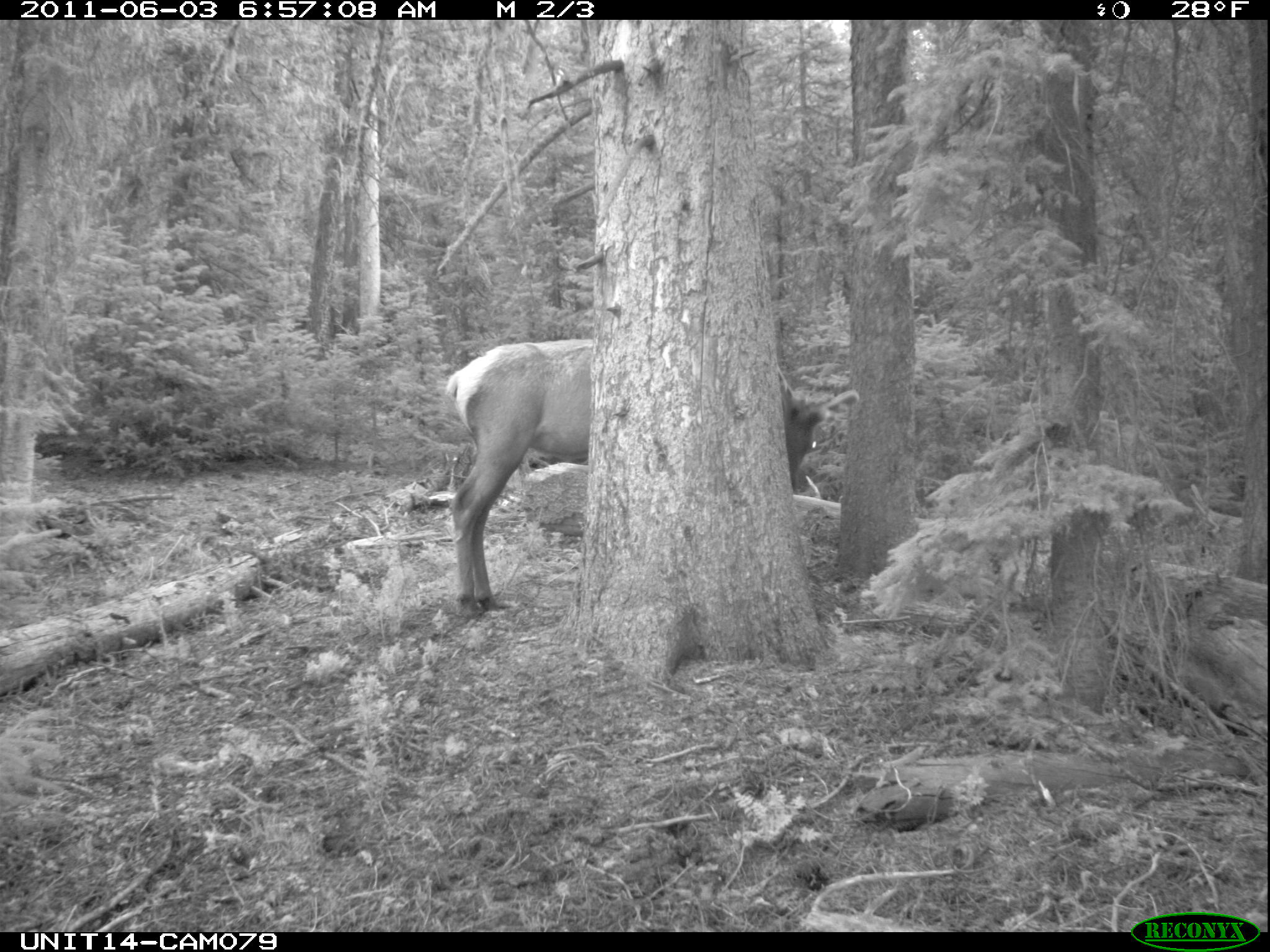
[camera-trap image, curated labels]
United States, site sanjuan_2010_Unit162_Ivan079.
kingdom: Animalia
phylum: Chordata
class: Mammalia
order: Artiodactyla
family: Cervidae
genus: Cervus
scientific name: Cervus elaphus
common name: red deer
Cervus elaphus (red deer).